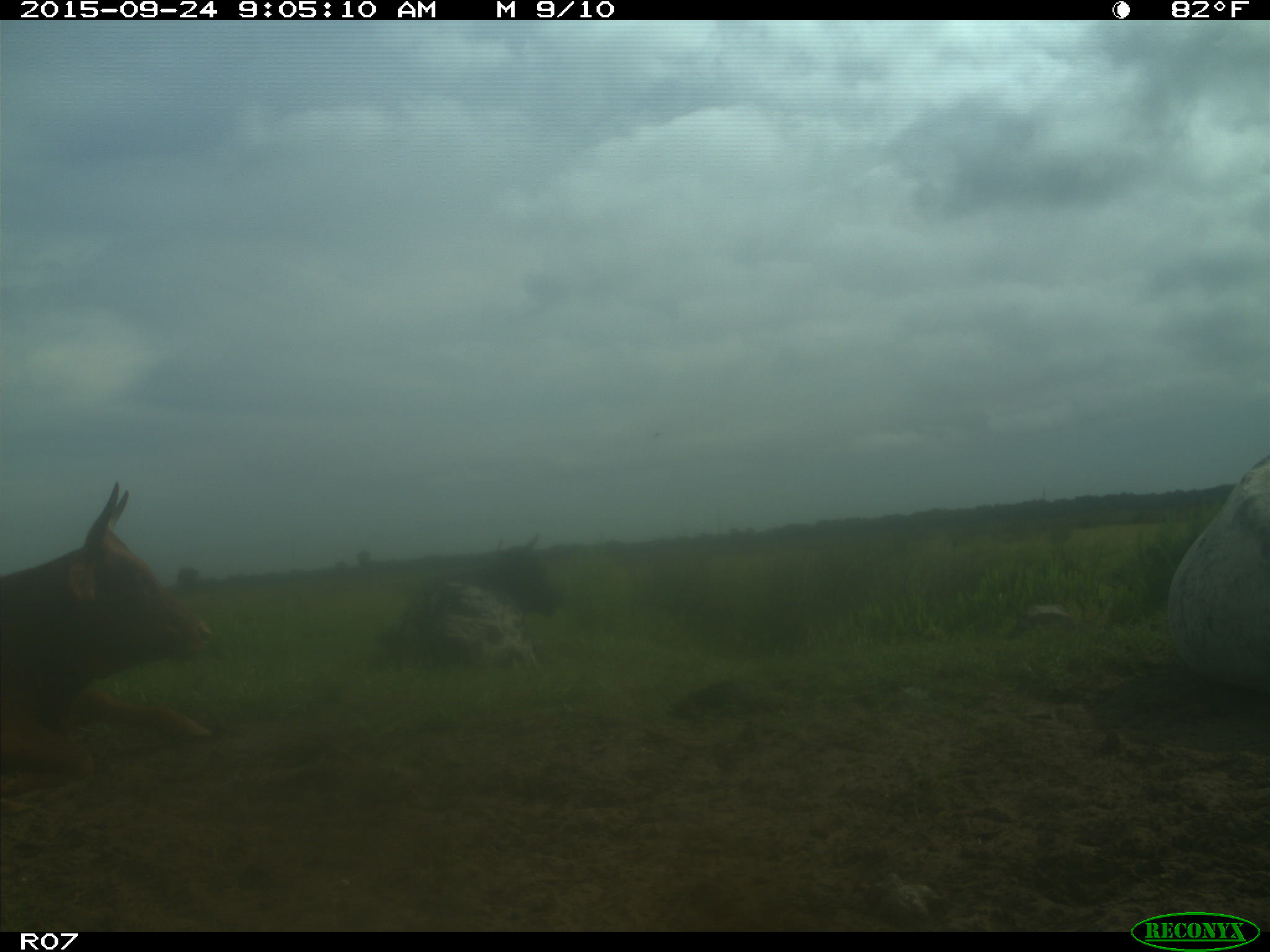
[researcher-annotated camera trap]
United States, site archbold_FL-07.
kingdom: Animalia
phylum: Chordata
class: Mammalia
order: Artiodactyla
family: Bovidae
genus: Bos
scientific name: Bos taurus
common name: domestic cow